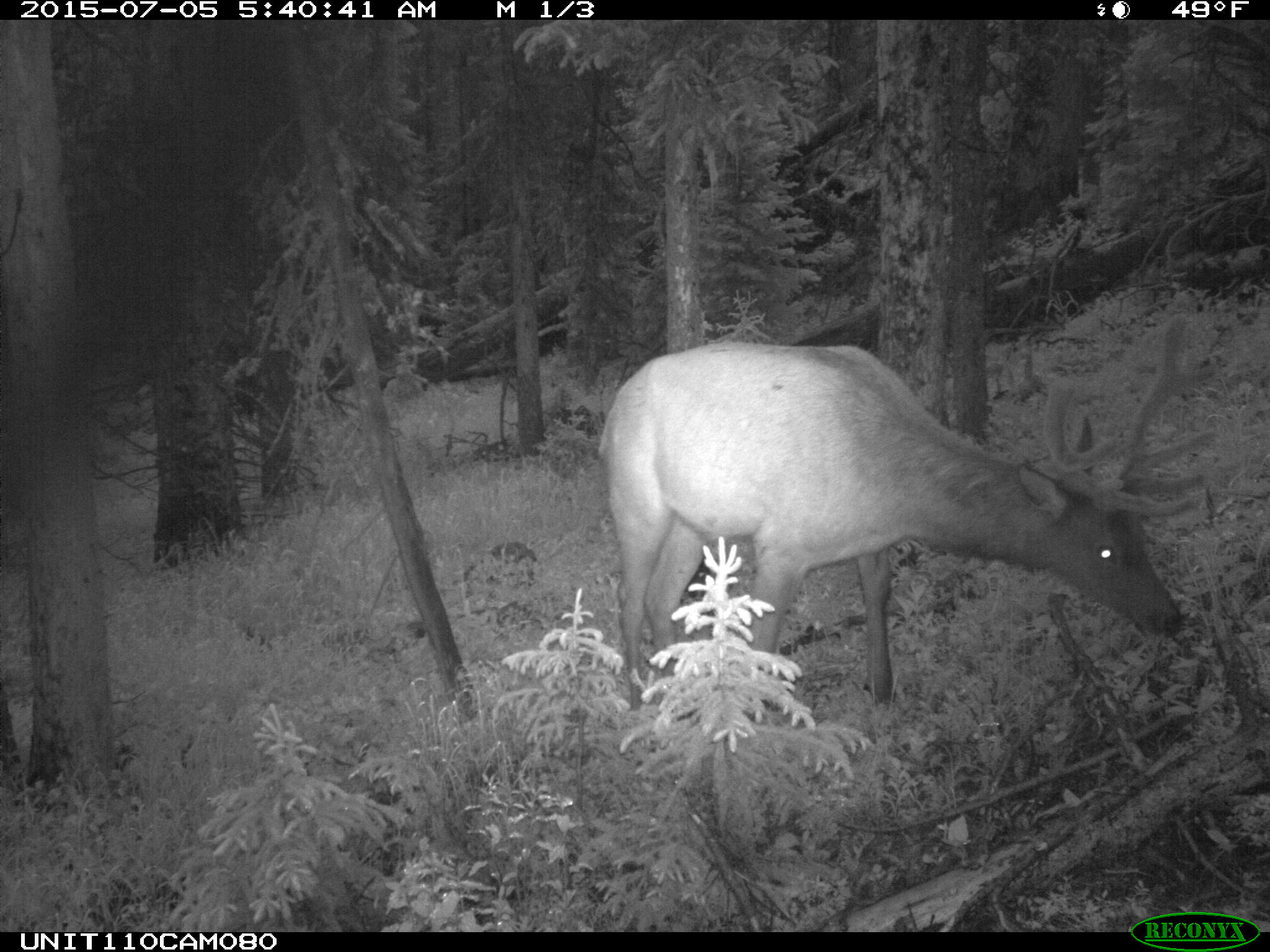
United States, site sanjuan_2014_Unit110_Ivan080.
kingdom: Animalia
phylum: Chordata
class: Mammalia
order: Artiodactyla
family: Cervidae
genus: Cervus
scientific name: Cervus elaphus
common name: red deer